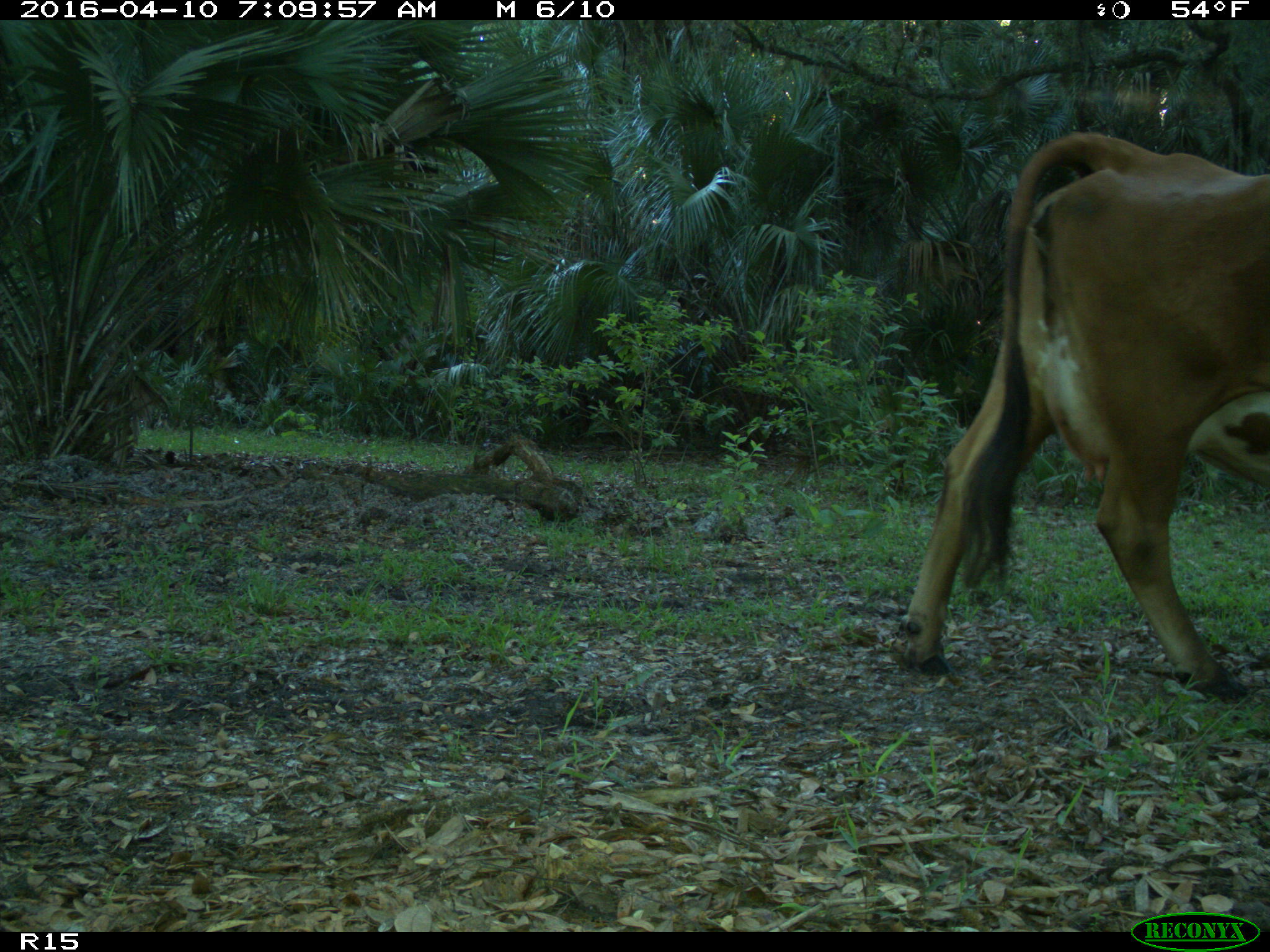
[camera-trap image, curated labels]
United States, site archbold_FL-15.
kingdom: Animalia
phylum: Chordata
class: Mammalia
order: Artiodactyla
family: Bovidae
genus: Bos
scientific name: Bos taurus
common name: domestic cow